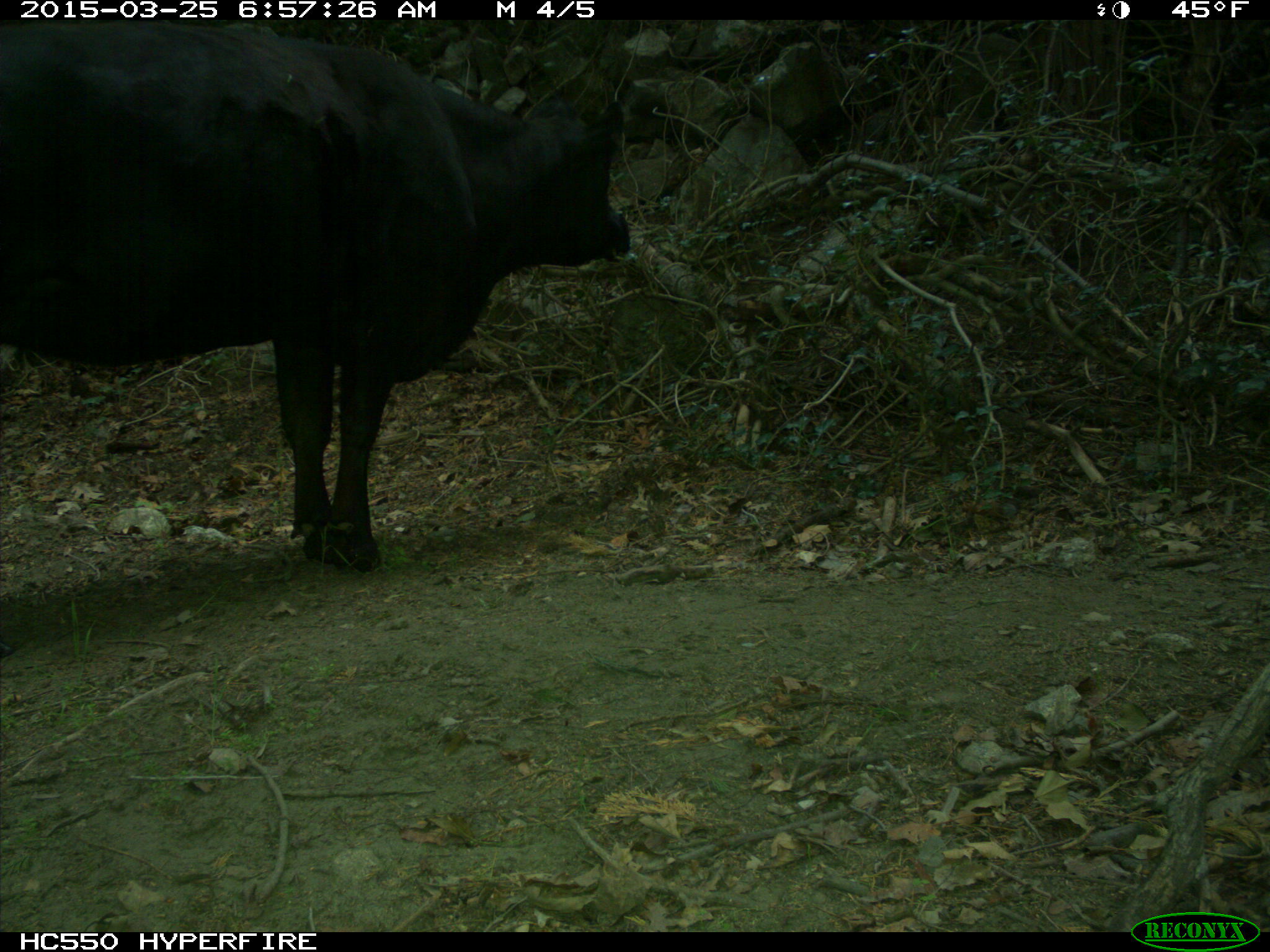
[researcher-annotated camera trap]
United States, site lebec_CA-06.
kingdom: Animalia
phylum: Chordata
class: Mammalia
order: Artiodactyla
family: Bovidae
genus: Bos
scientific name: Bos taurus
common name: domestic cow